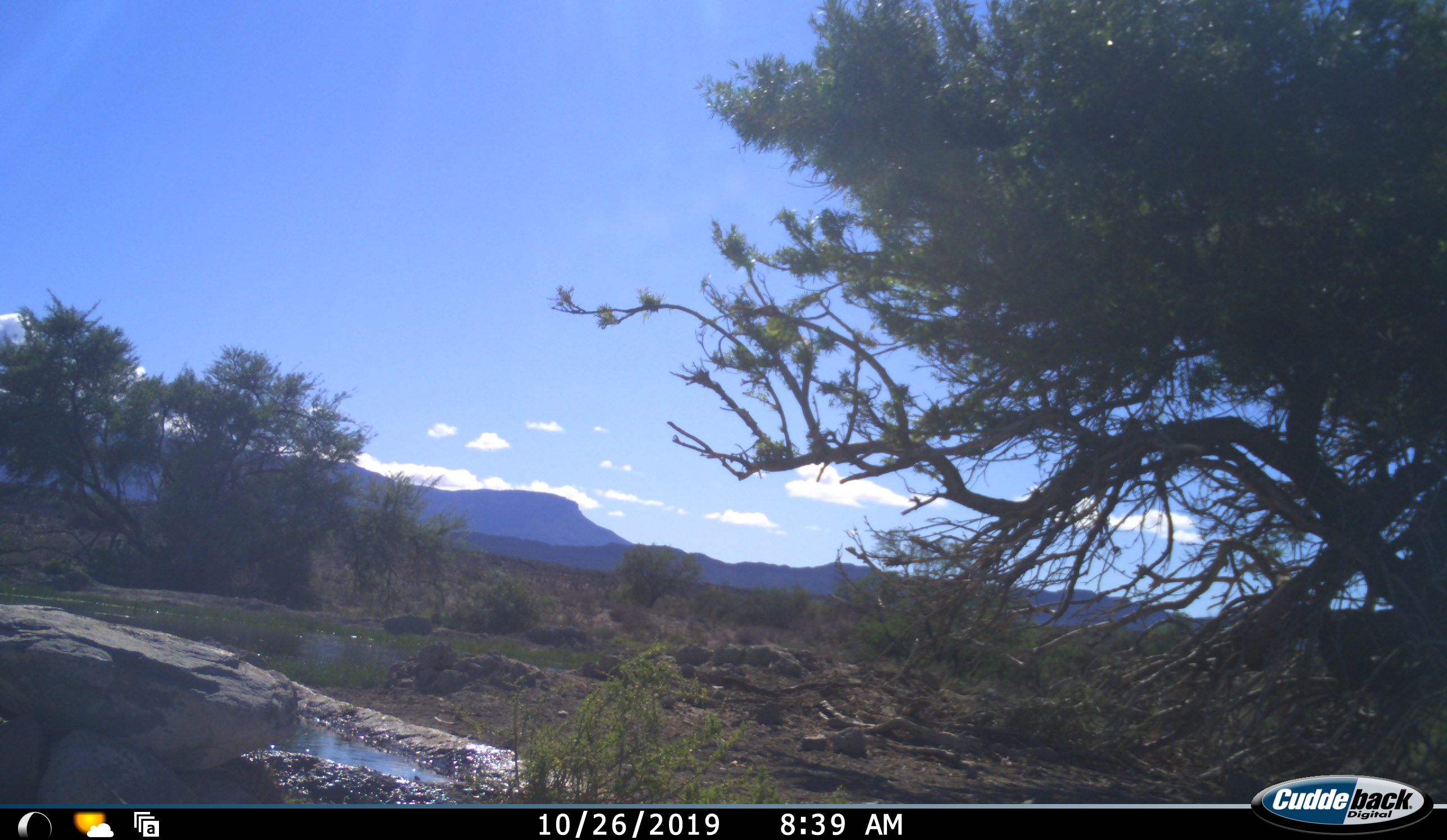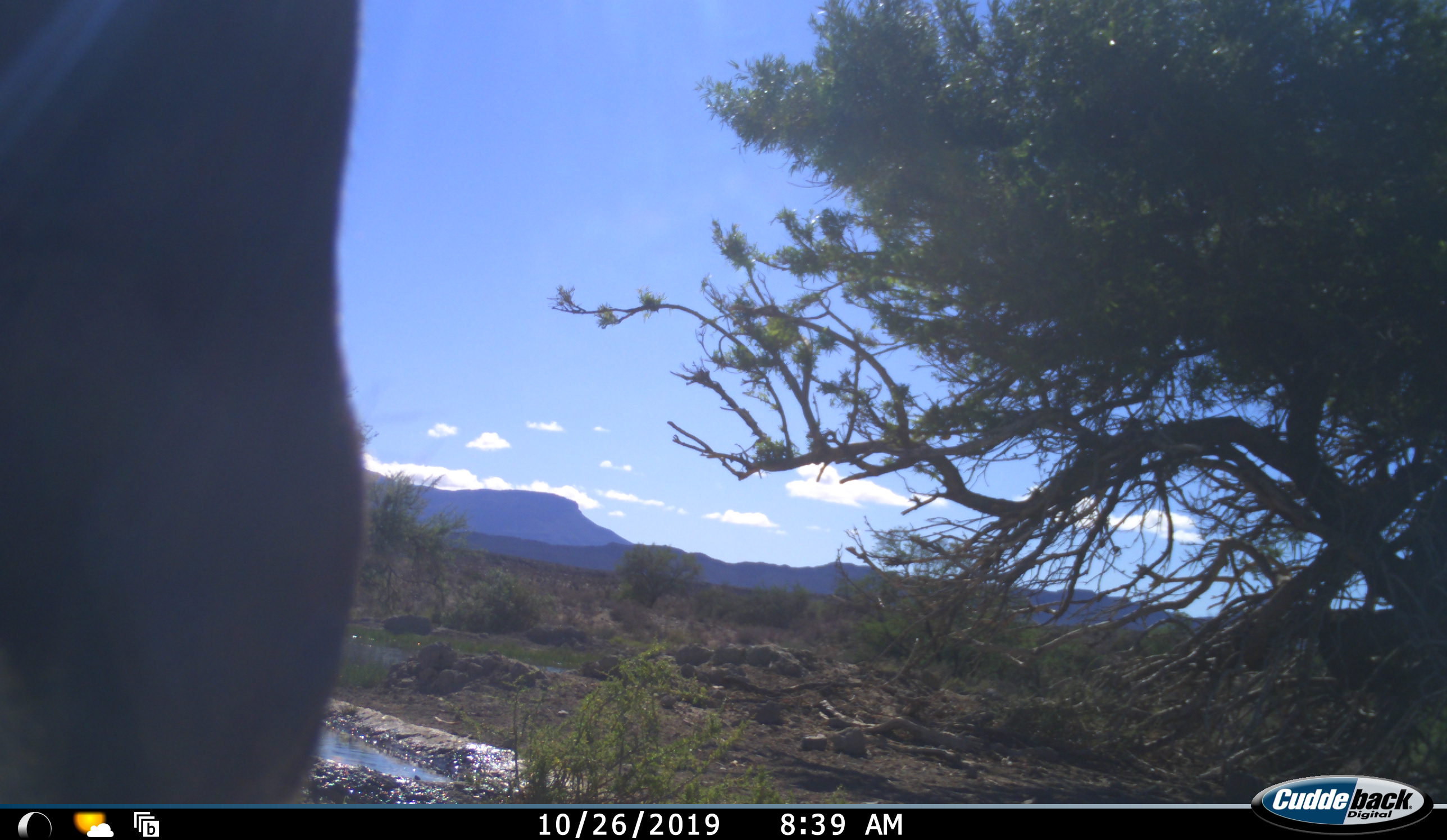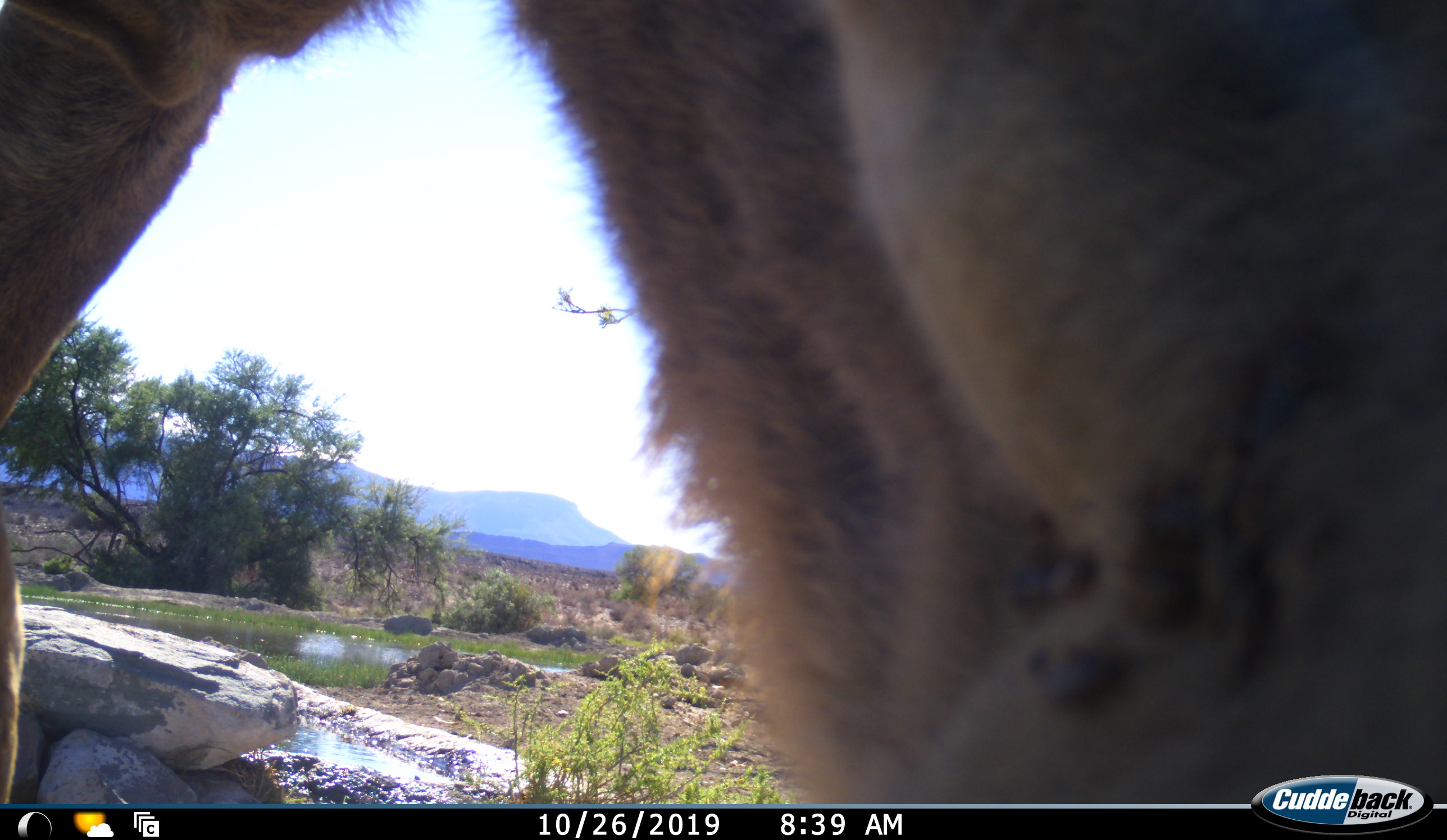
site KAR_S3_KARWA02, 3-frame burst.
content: unidentified animal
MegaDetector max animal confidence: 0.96